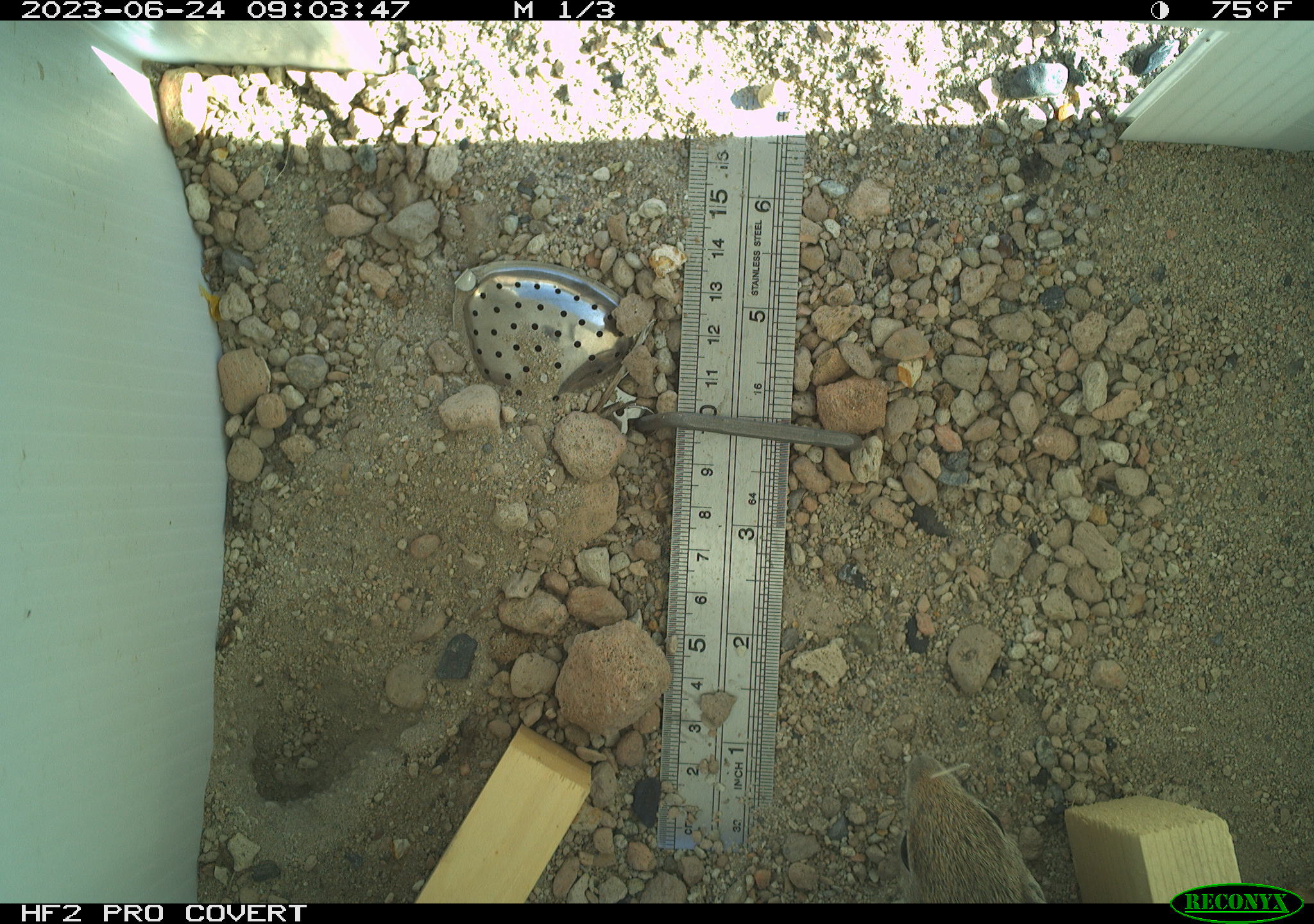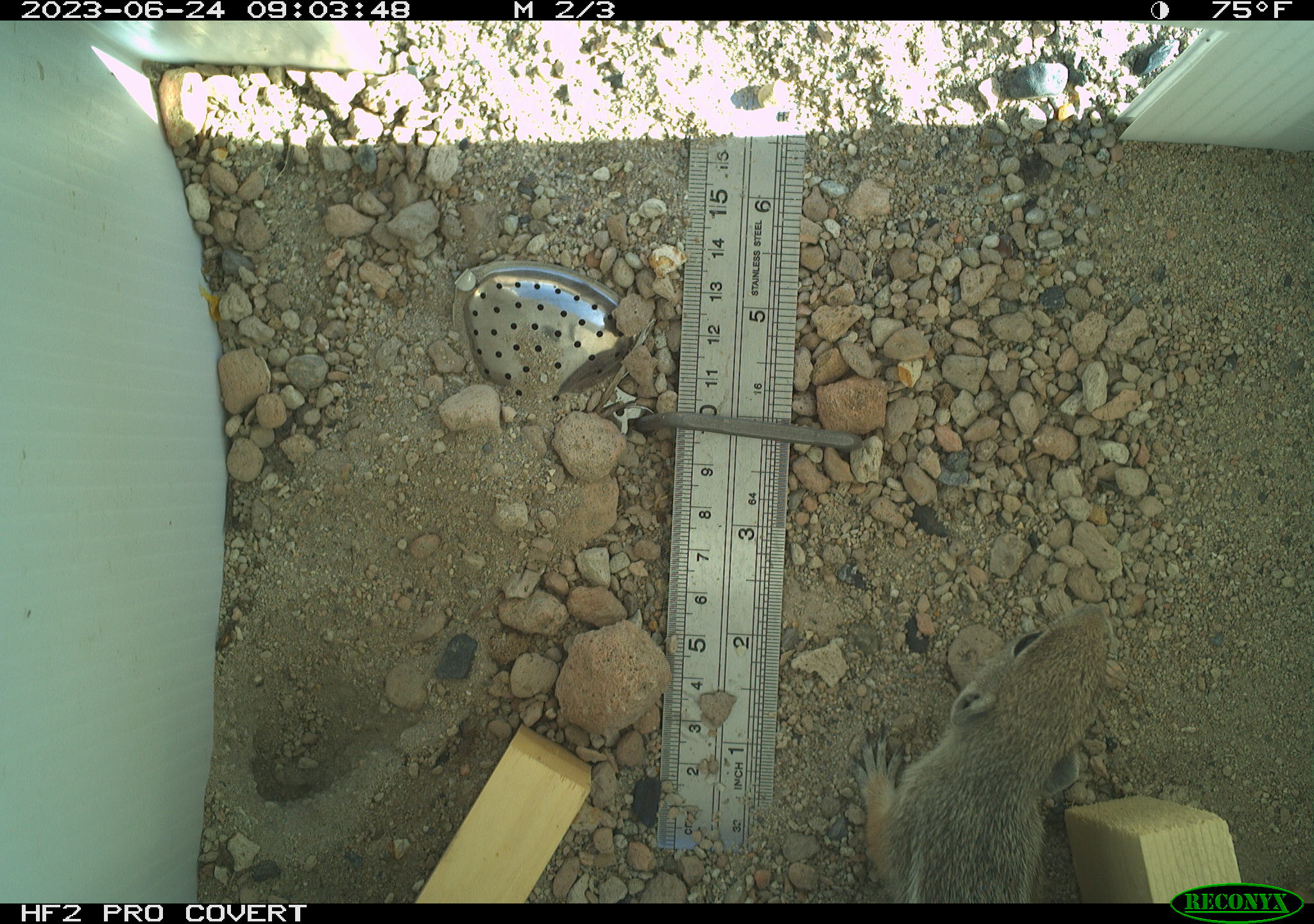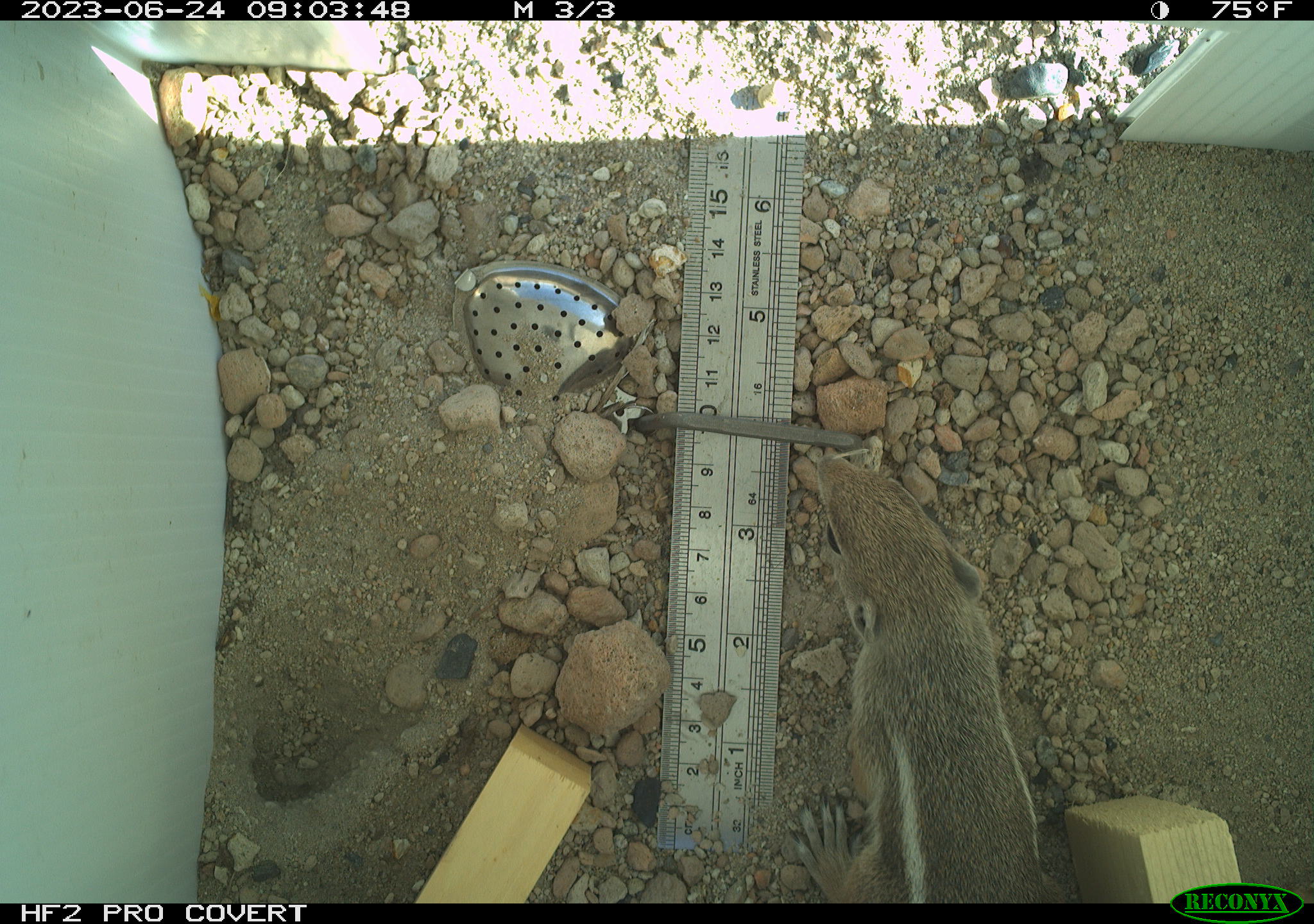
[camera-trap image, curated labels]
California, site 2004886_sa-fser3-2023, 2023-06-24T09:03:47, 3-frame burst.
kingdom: Animalia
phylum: Chordata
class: Mammalia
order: Rodentia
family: Sciuridae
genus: Ammospermophilus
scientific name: Ammospermophilus leucurus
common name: white-tailed antelope squirrel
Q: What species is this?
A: White-tailed antelope squirrel (Ammospermophilus leucurus).